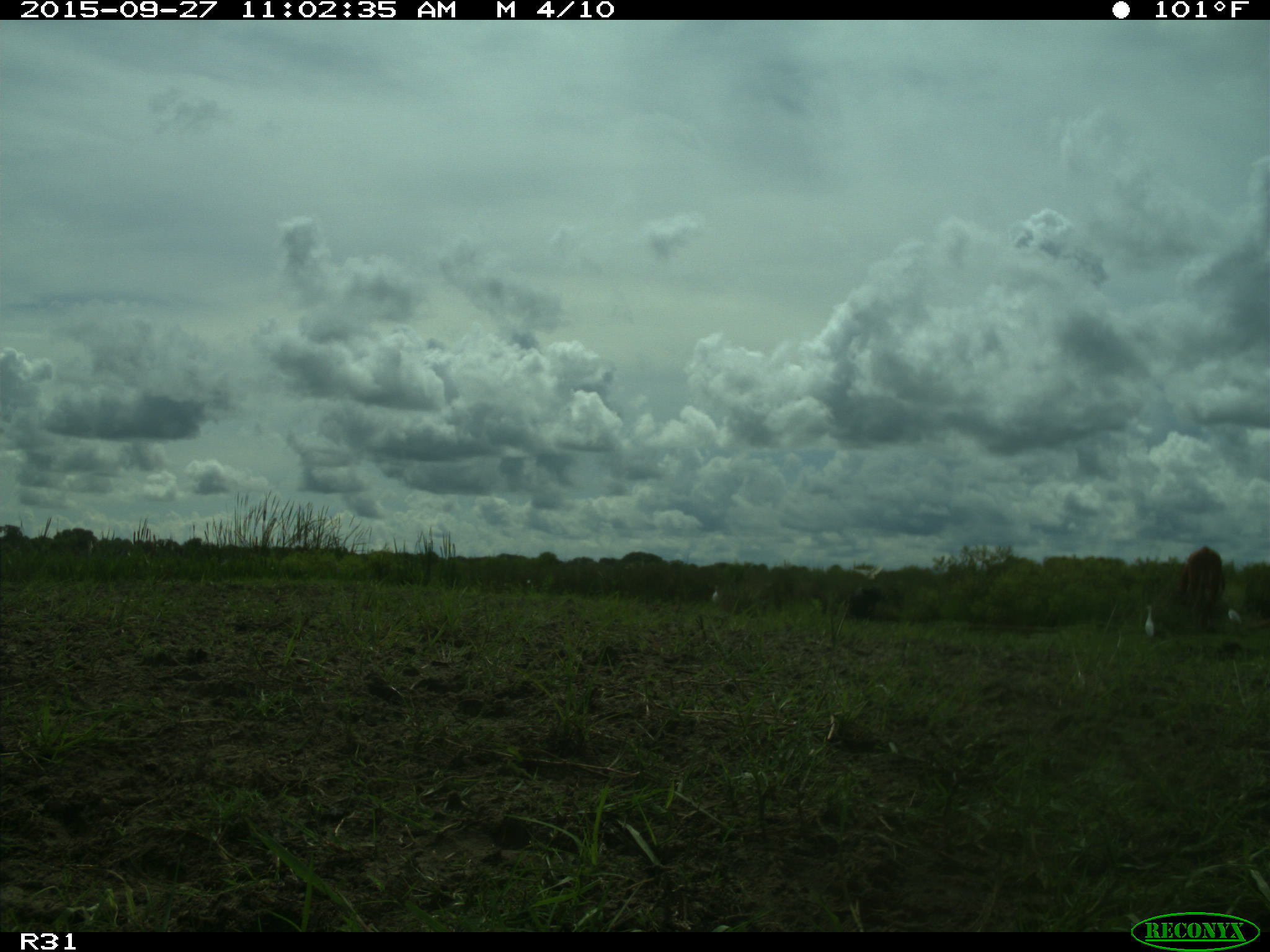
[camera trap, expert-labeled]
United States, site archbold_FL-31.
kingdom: Animalia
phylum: Chordata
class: Mammalia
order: Artiodactyla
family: Bovidae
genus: Bos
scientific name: Bos taurus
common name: domestic cow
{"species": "Bos taurus (domestic cow)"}